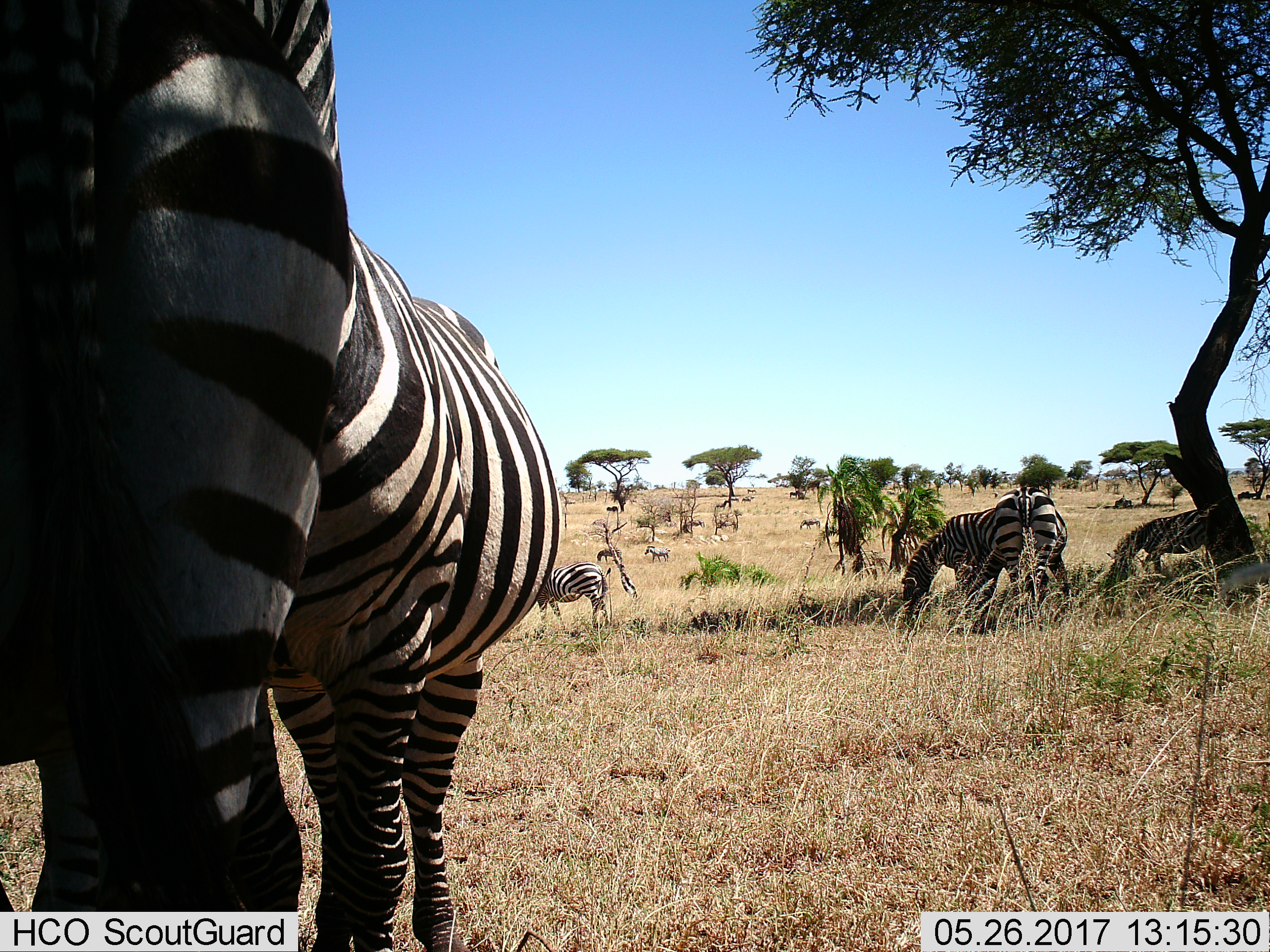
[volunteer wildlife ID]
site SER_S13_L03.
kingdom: Animalia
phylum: Chordata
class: Mammalia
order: Perissodactyla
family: Equidae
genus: Equus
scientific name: Equus quagga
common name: plains zebra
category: zebraplains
Zebraplains (plains zebra) (Equus quagga), count 10. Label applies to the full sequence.